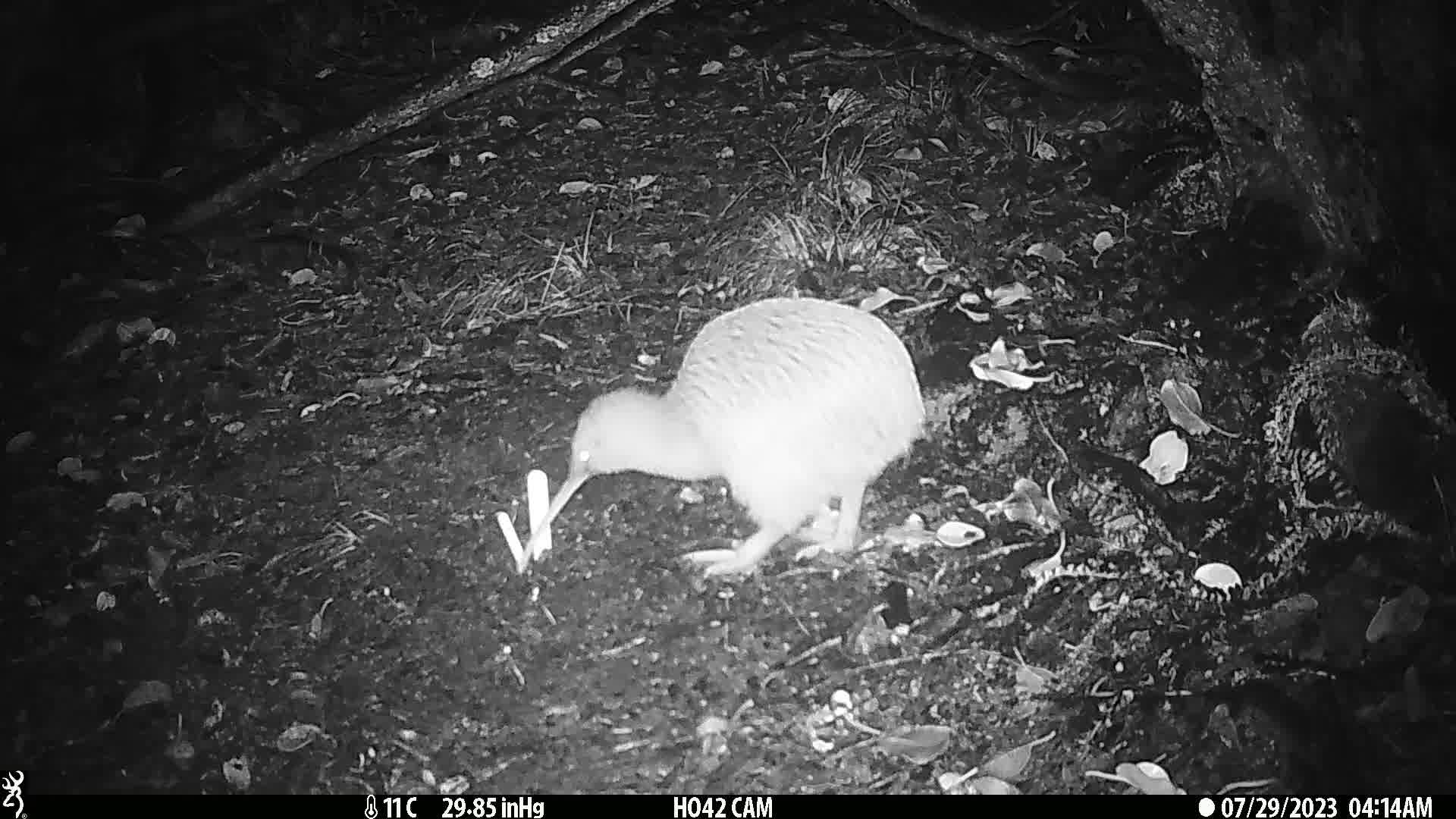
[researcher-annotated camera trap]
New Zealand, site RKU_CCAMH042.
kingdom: Animalia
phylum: Chordata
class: Aves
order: Apterygiformes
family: Apterygidae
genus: Apteryx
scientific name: Apteryx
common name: kiwi